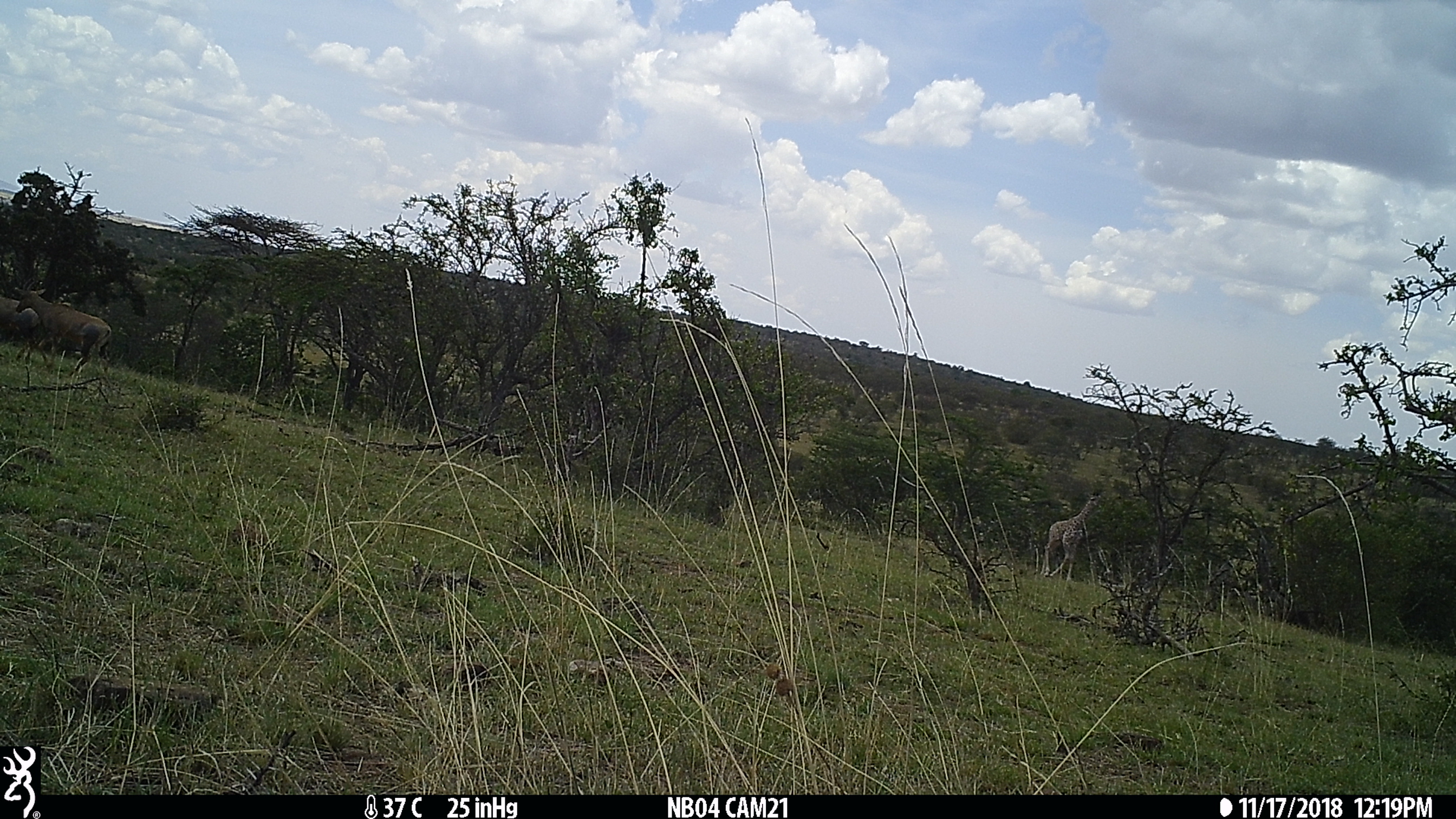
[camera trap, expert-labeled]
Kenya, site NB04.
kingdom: Animalia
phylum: Chordata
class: Mammalia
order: Artiodactyla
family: Bovidae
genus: Damaliscus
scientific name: Damaliscus lunatus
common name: topi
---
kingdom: Animalia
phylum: Chordata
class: Mammalia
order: Artiodactyla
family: Giraffidae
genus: Giraffa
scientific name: Giraffa camelopardalis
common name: northern giraffe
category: giraffe